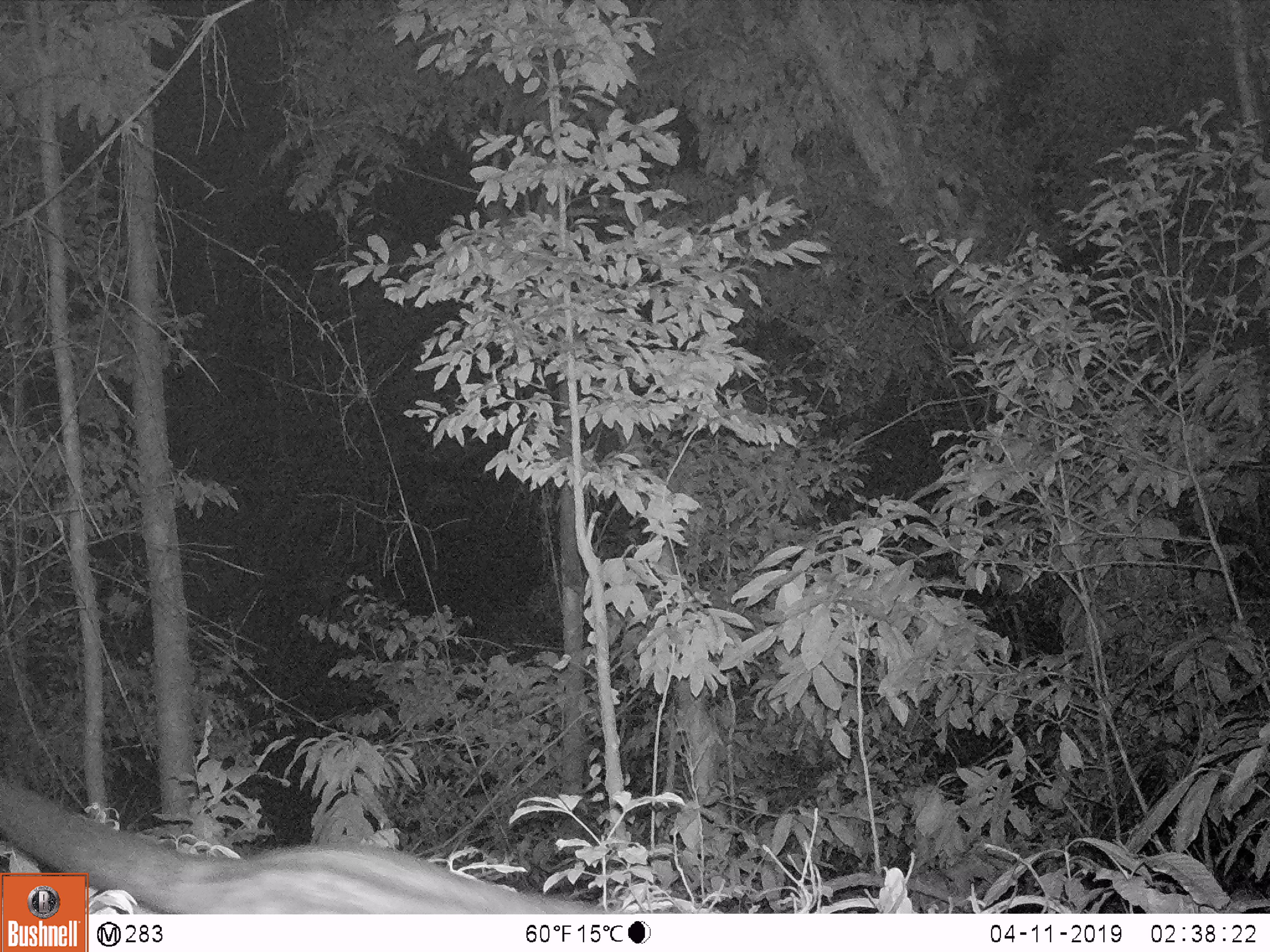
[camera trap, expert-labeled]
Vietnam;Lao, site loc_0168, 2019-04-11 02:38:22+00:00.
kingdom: Animalia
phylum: Chordata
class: Mammalia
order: Carnivora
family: Viverridae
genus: Paradoxurus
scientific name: Paradoxurus hermaphroditus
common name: common palm civet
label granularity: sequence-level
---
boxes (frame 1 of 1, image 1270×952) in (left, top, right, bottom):
common palm civet: (0, 773, 607, 914)